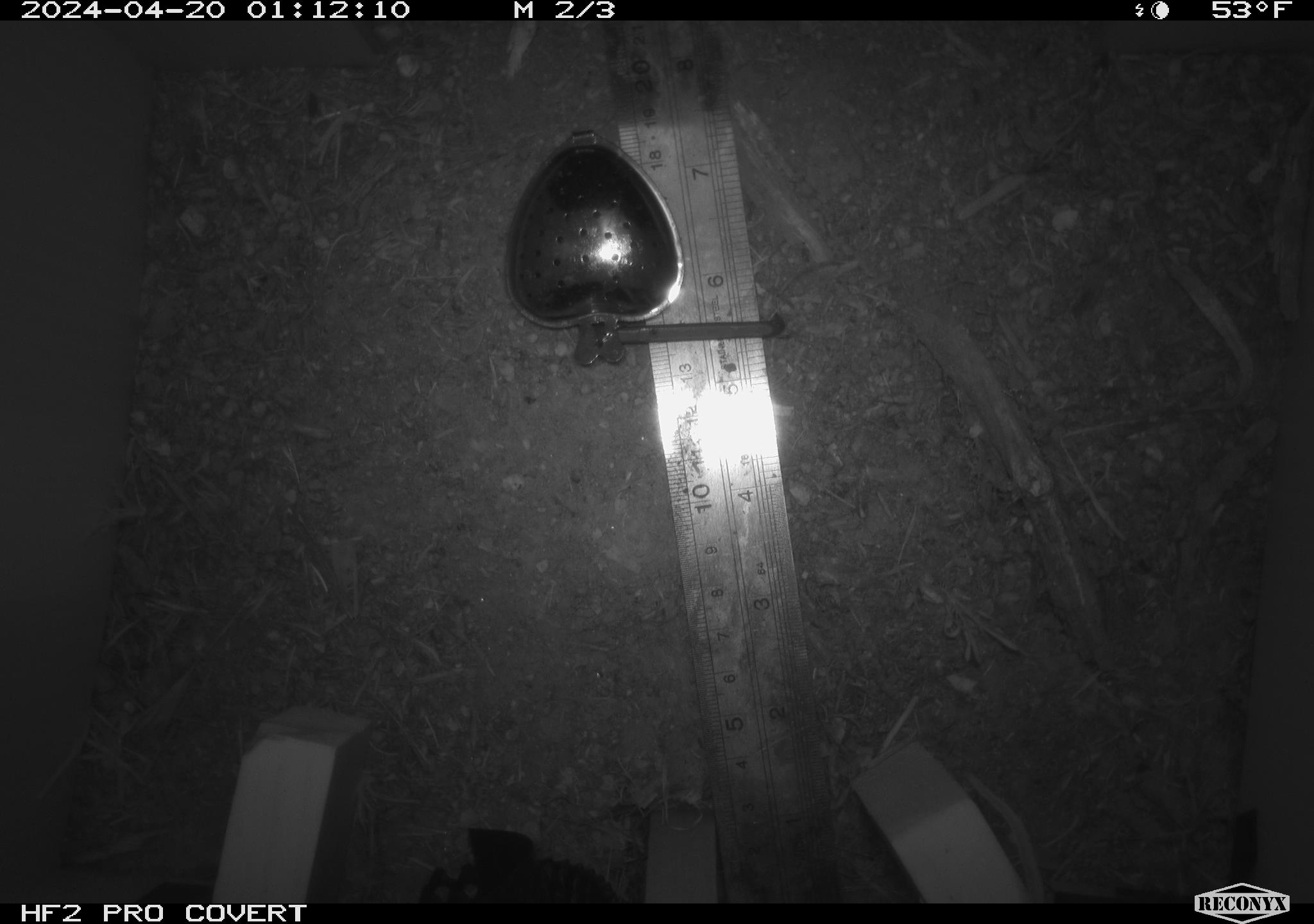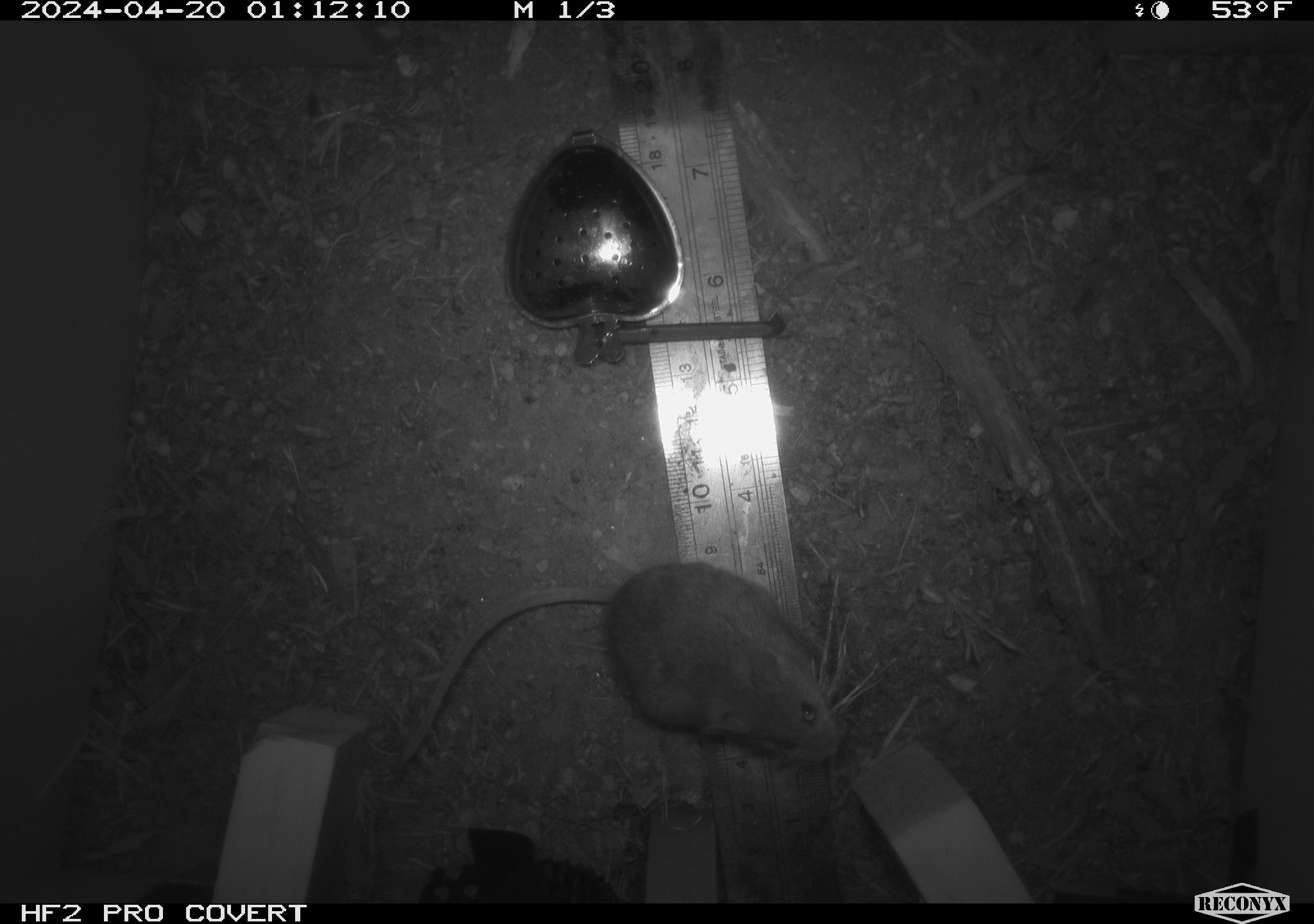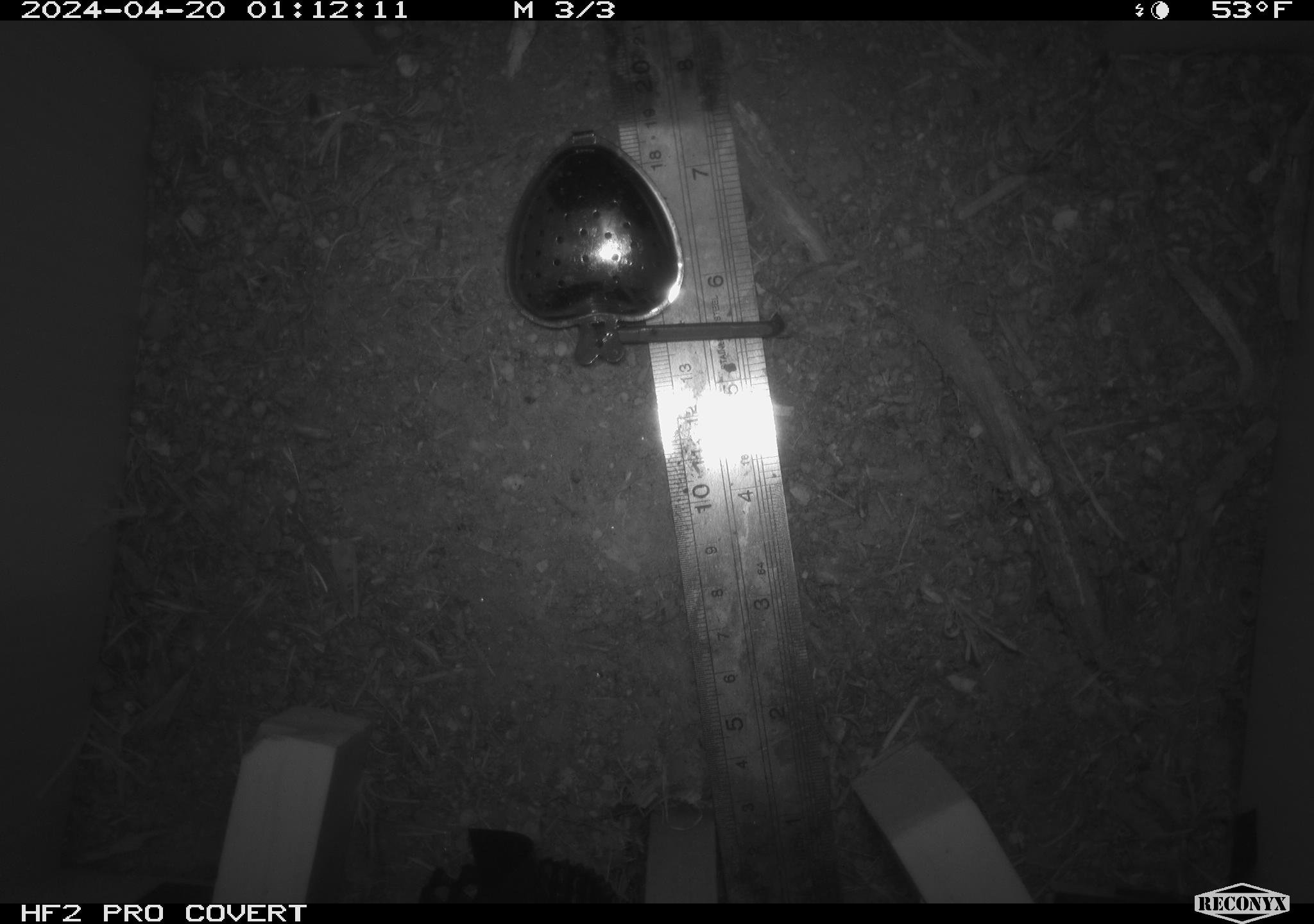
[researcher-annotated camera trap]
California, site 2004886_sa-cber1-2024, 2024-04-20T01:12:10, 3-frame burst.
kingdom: Animalia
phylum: Chordata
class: Mammalia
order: Rodentia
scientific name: Rodentia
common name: mouse species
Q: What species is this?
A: Mouse species (Rodentia).